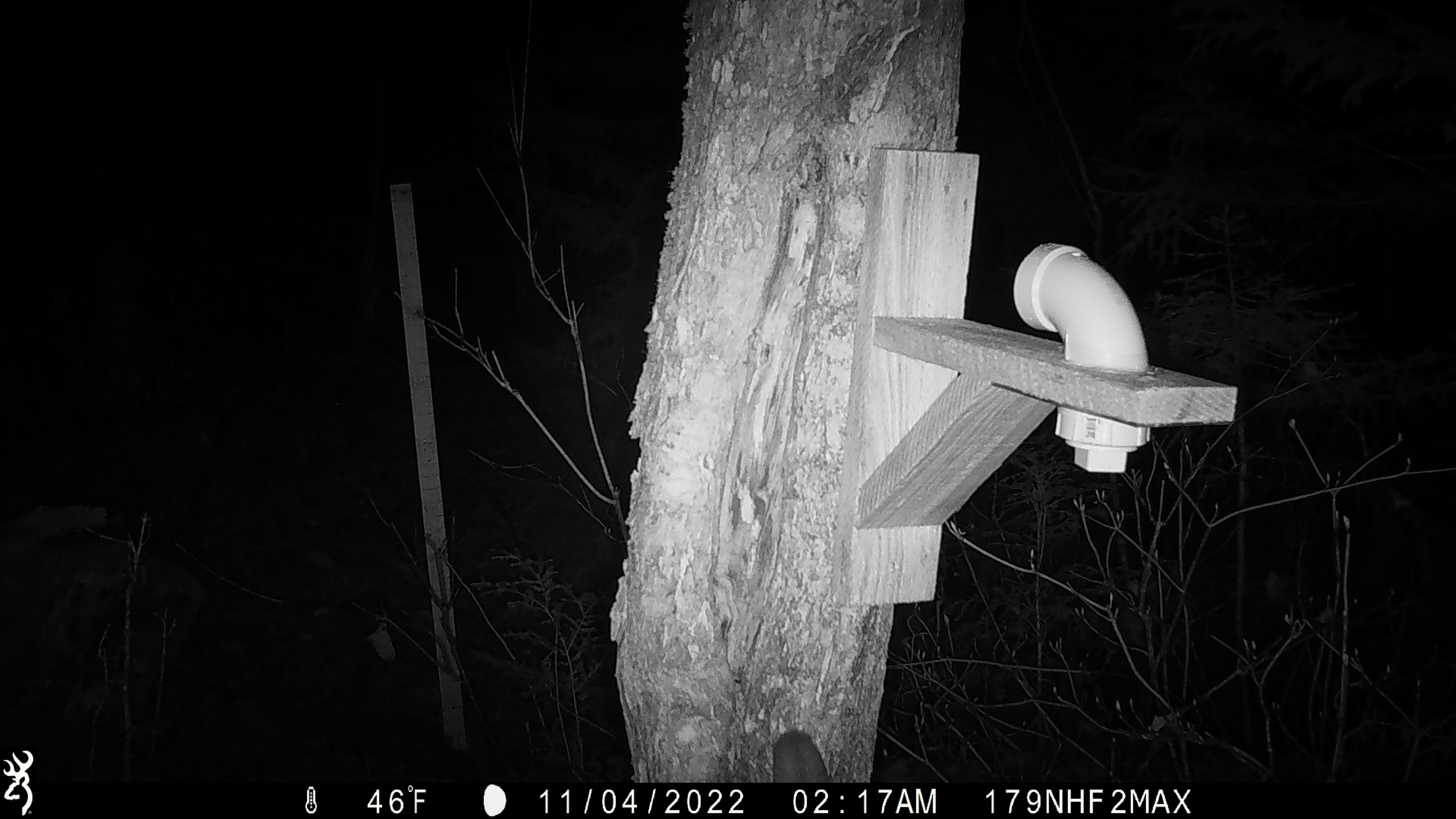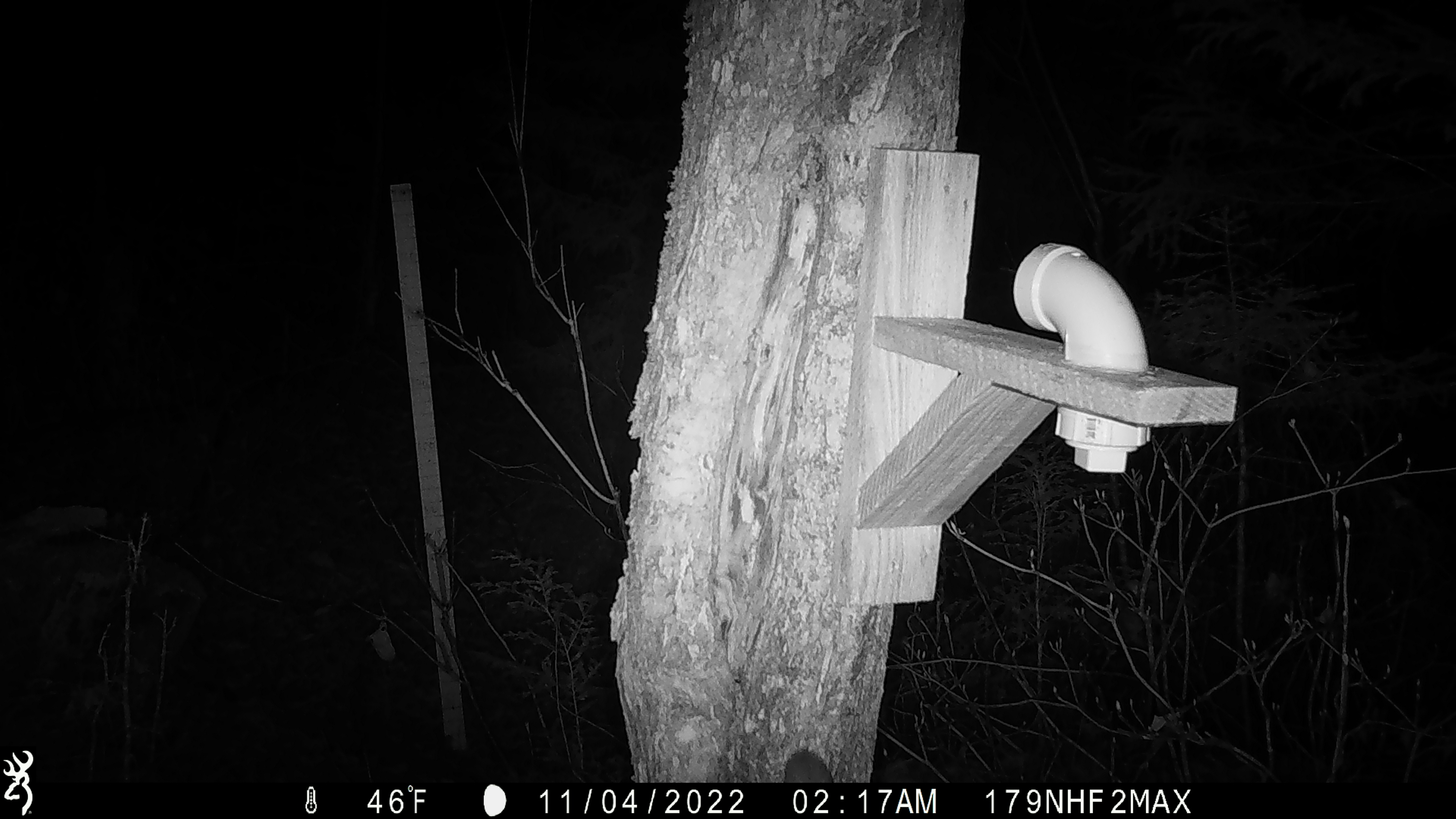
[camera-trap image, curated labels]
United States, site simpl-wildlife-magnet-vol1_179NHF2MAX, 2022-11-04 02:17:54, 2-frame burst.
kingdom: Animalia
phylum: Chordata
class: Mammalia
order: Rodentia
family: Sciuridae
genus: Glaucomys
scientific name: Glaucomys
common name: flying squirrel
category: flying squirrel sp.